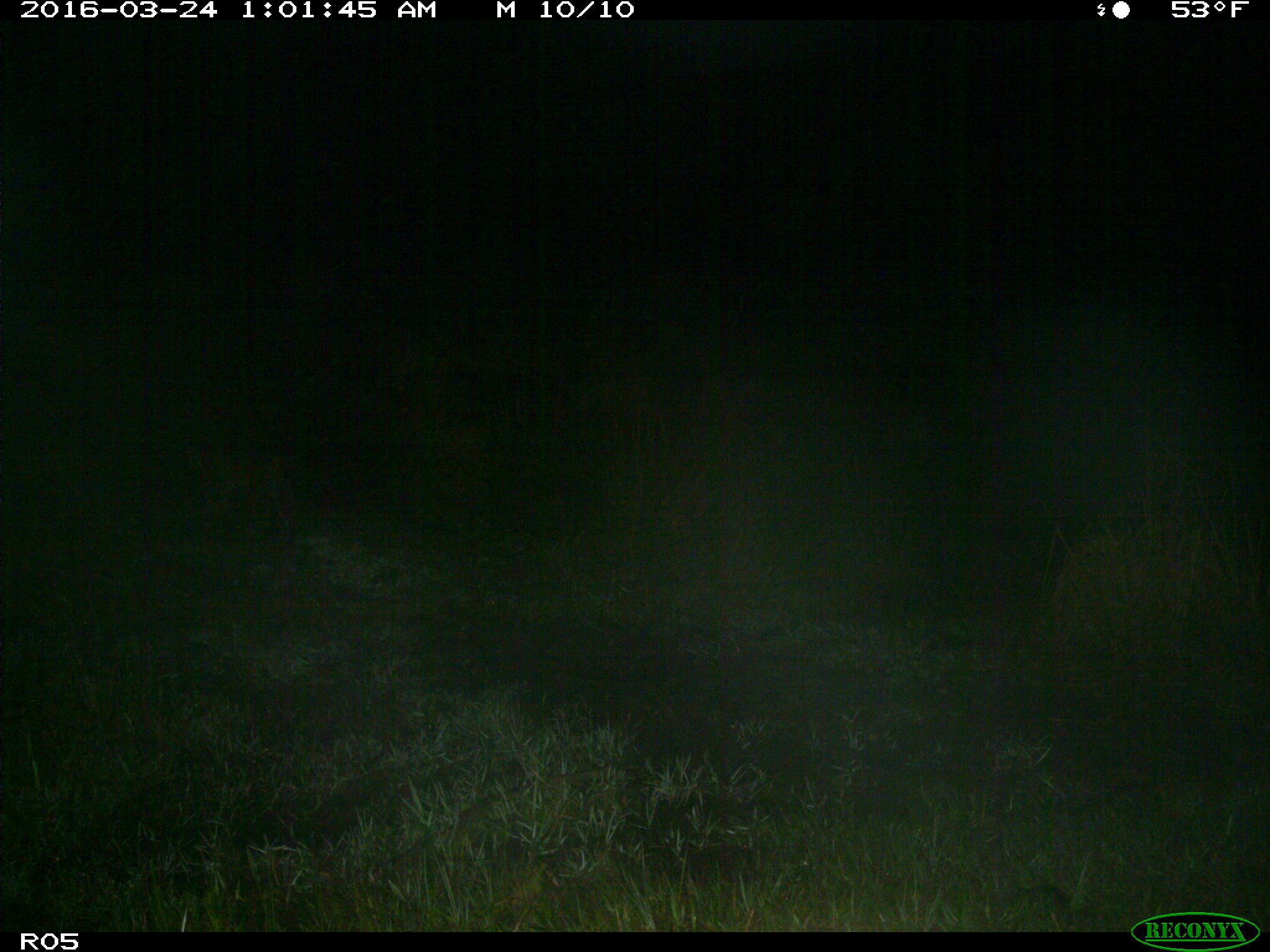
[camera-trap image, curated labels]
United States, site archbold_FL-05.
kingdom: Animalia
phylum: Chordata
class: Mammalia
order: Carnivora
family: Felidae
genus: Lynx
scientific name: Lynx rufus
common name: bobcat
Lynx rufus (bobcat).